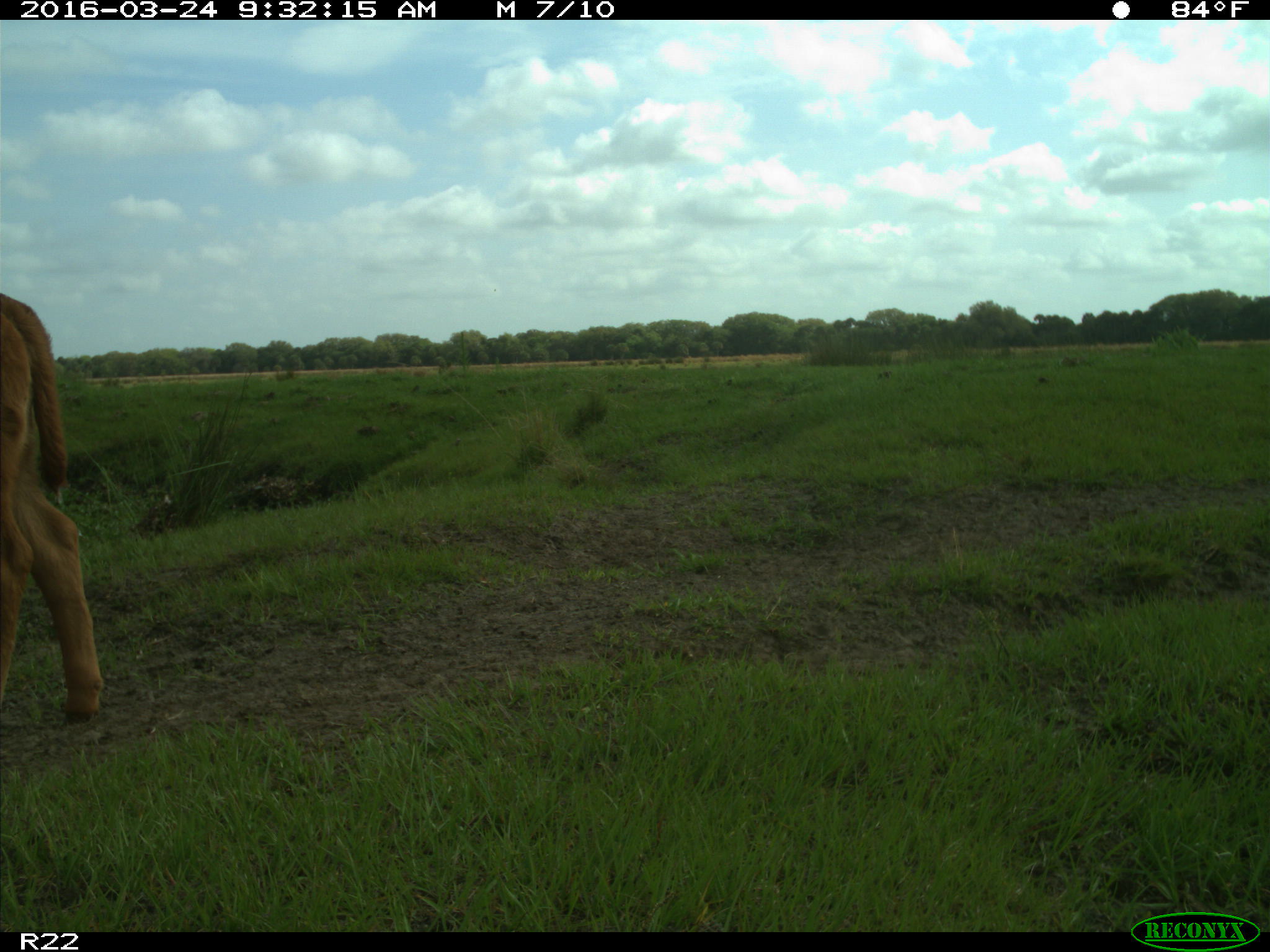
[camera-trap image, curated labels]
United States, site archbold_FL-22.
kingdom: Animalia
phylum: Chordata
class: Mammalia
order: Artiodactyla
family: Bovidae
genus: Bos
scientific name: Bos taurus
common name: domestic cow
Bos taurus (domestic cow).